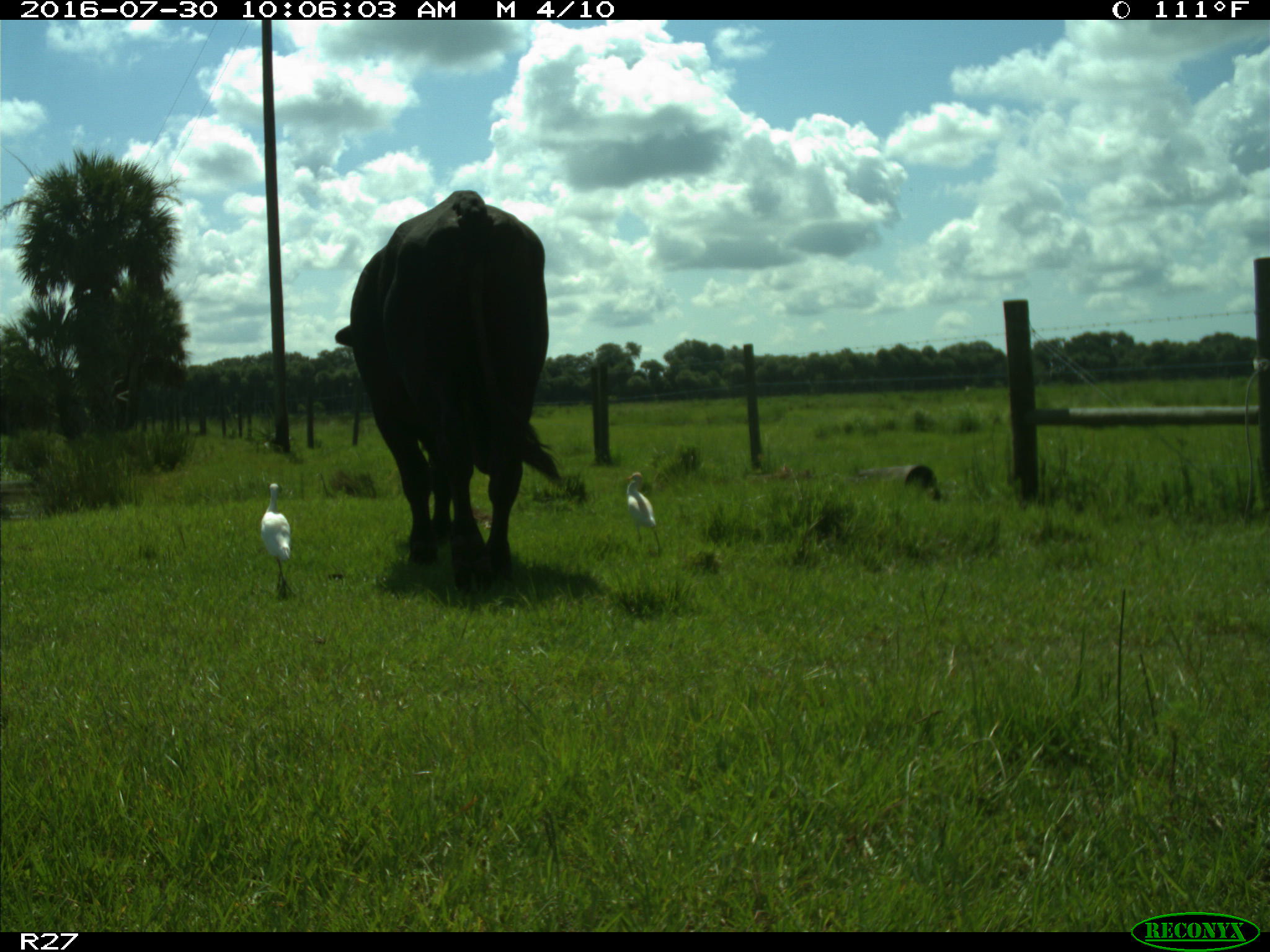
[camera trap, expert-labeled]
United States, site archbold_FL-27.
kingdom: Animalia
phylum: Chordata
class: Mammalia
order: Artiodactyla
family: Bovidae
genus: Bos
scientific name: Bos taurus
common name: domestic cow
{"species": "Bos taurus (domestic cow)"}